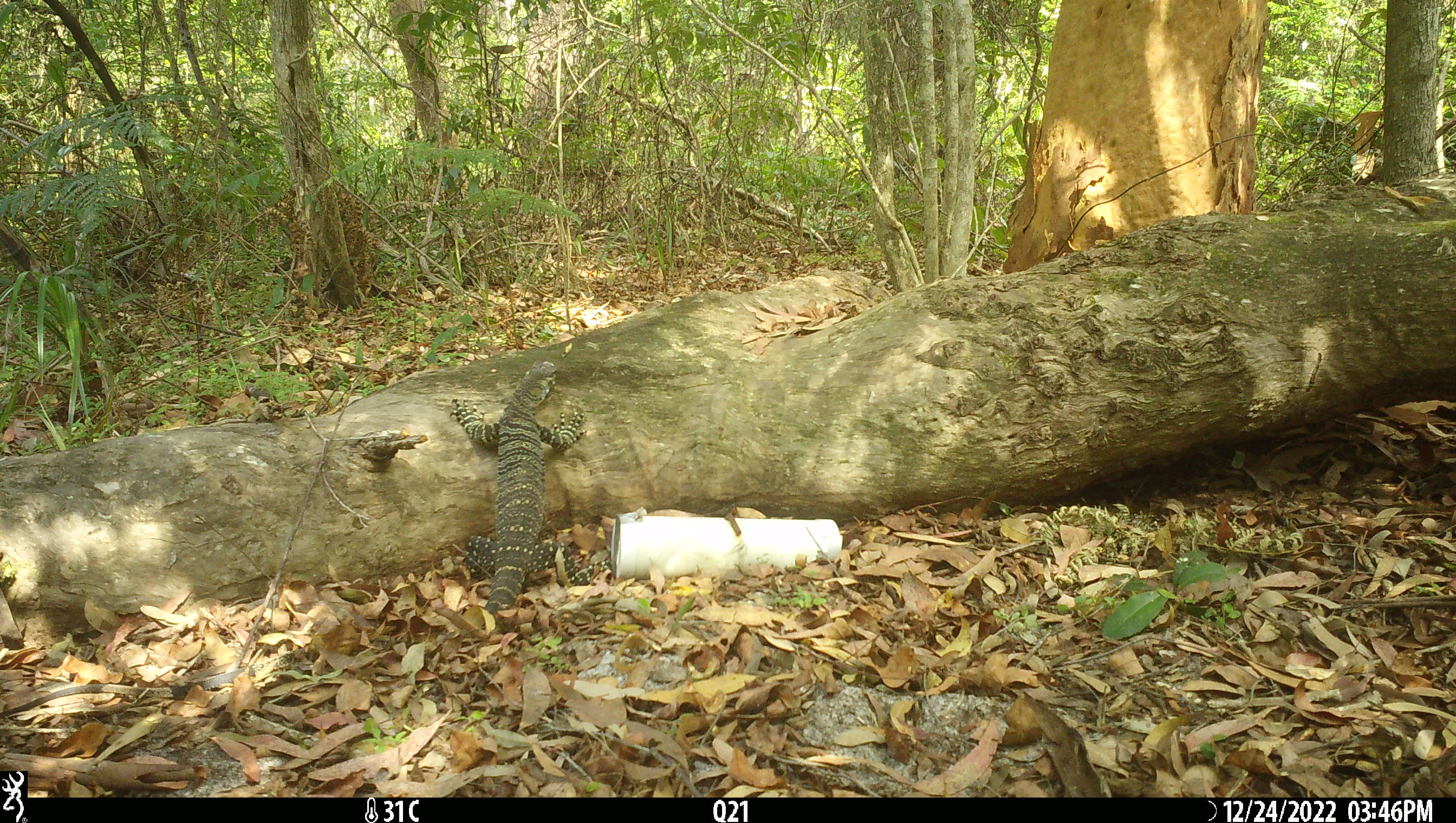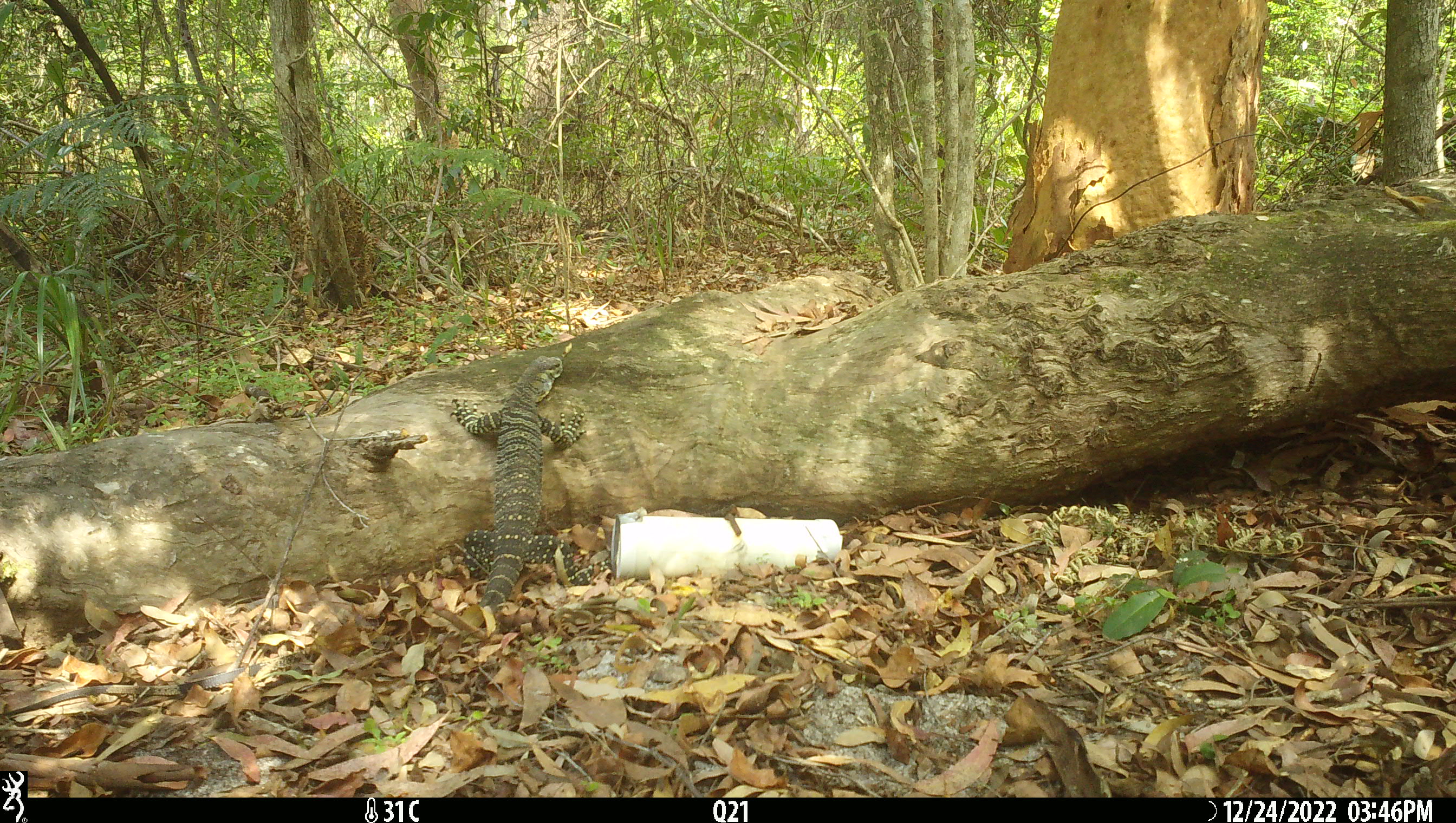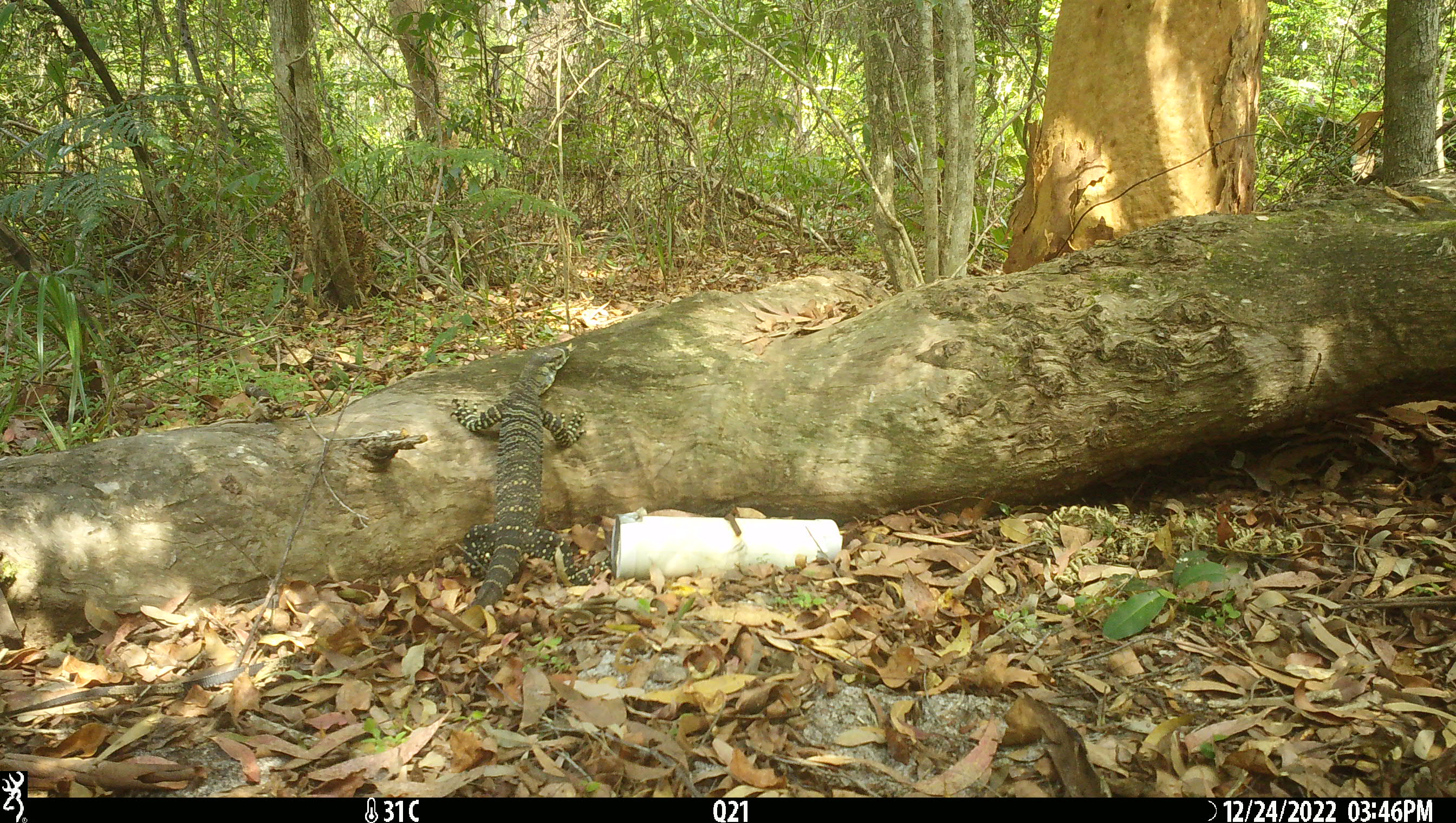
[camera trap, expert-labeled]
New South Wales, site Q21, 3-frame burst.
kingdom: Animalia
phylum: Chordata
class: Reptilia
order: Squamata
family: Varanidae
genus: Varanus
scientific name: Varanus varius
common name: lace monitor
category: goanna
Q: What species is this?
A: Goanna (lace monitor) (Varanus varius).